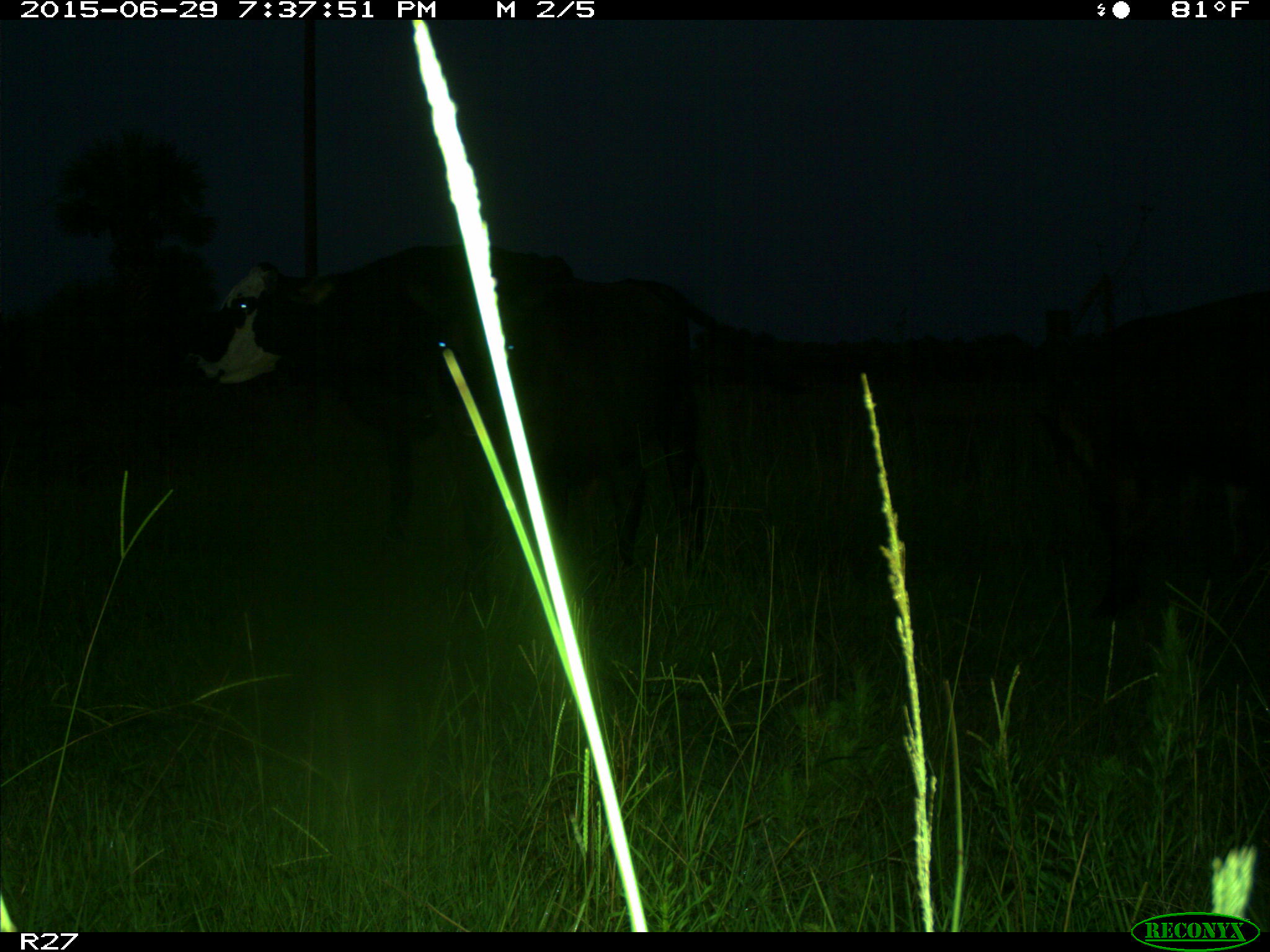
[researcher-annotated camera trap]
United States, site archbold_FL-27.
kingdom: Animalia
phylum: Chordata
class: Mammalia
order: Artiodactyla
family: Bovidae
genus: Bos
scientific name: Bos taurus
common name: domestic cow